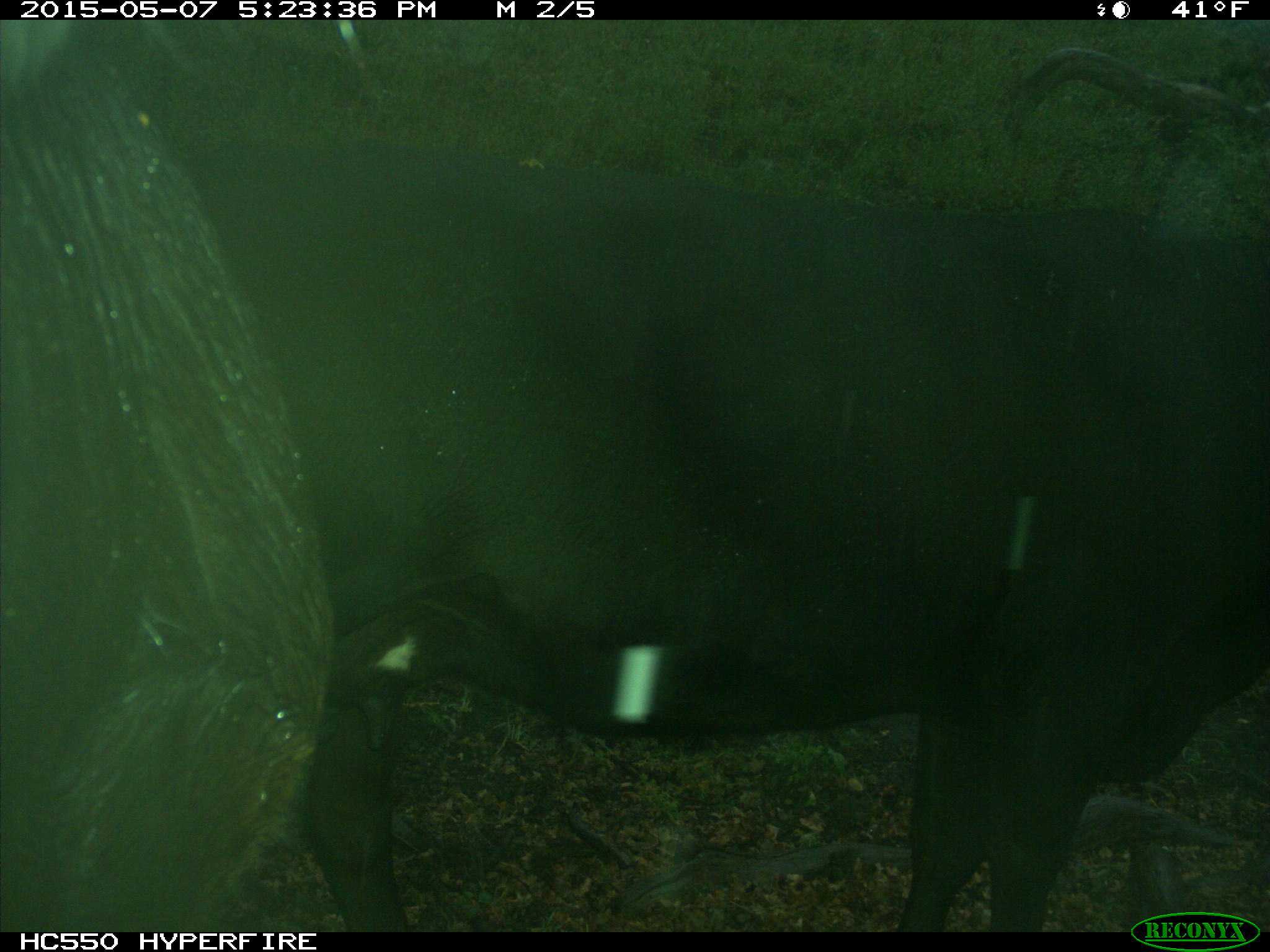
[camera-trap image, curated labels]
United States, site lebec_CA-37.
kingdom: Animalia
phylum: Chordata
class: Mammalia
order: Artiodactyla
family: Bovidae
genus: Bos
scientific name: Bos taurus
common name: domestic cow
Bos taurus (domestic cow).